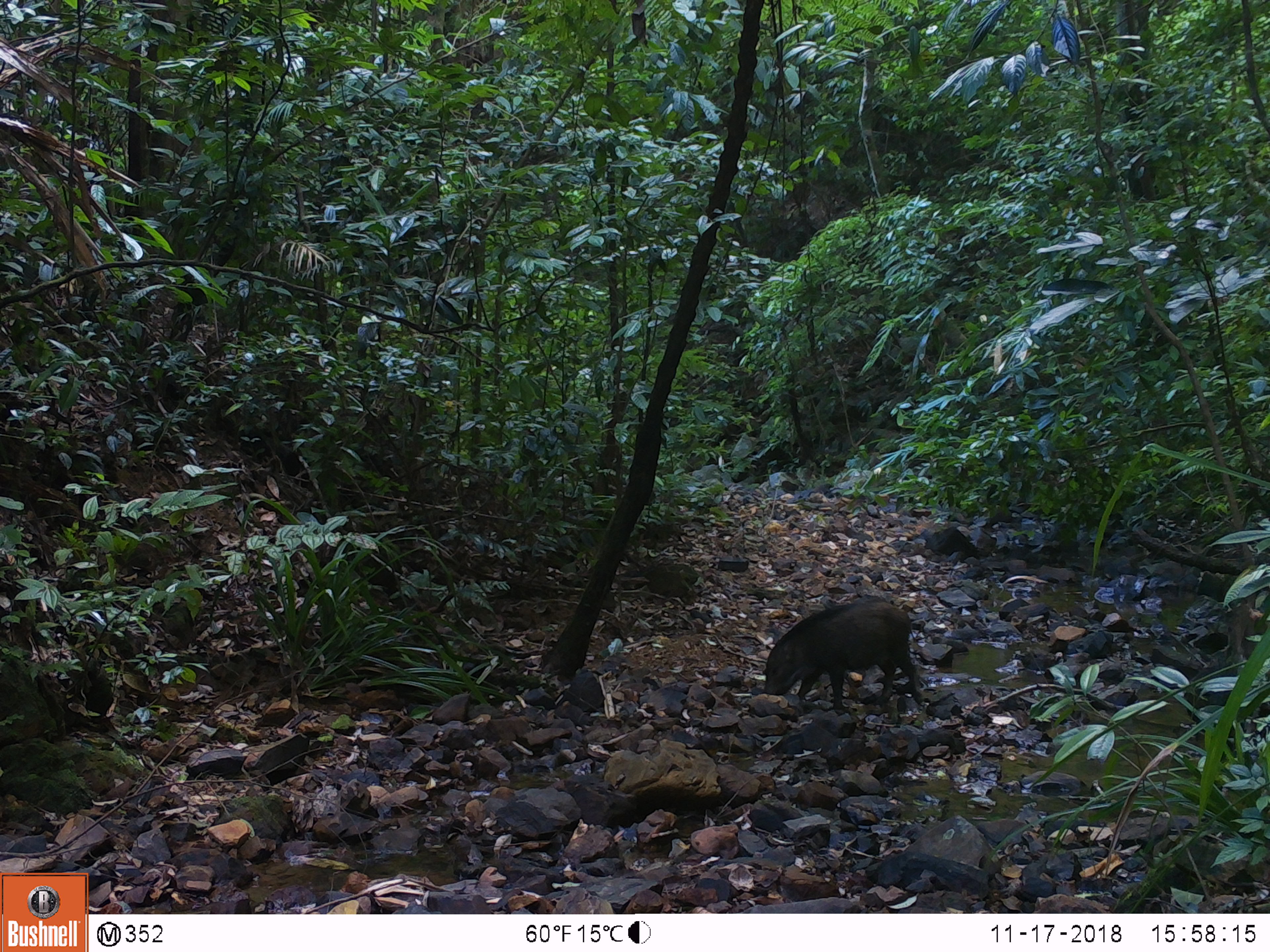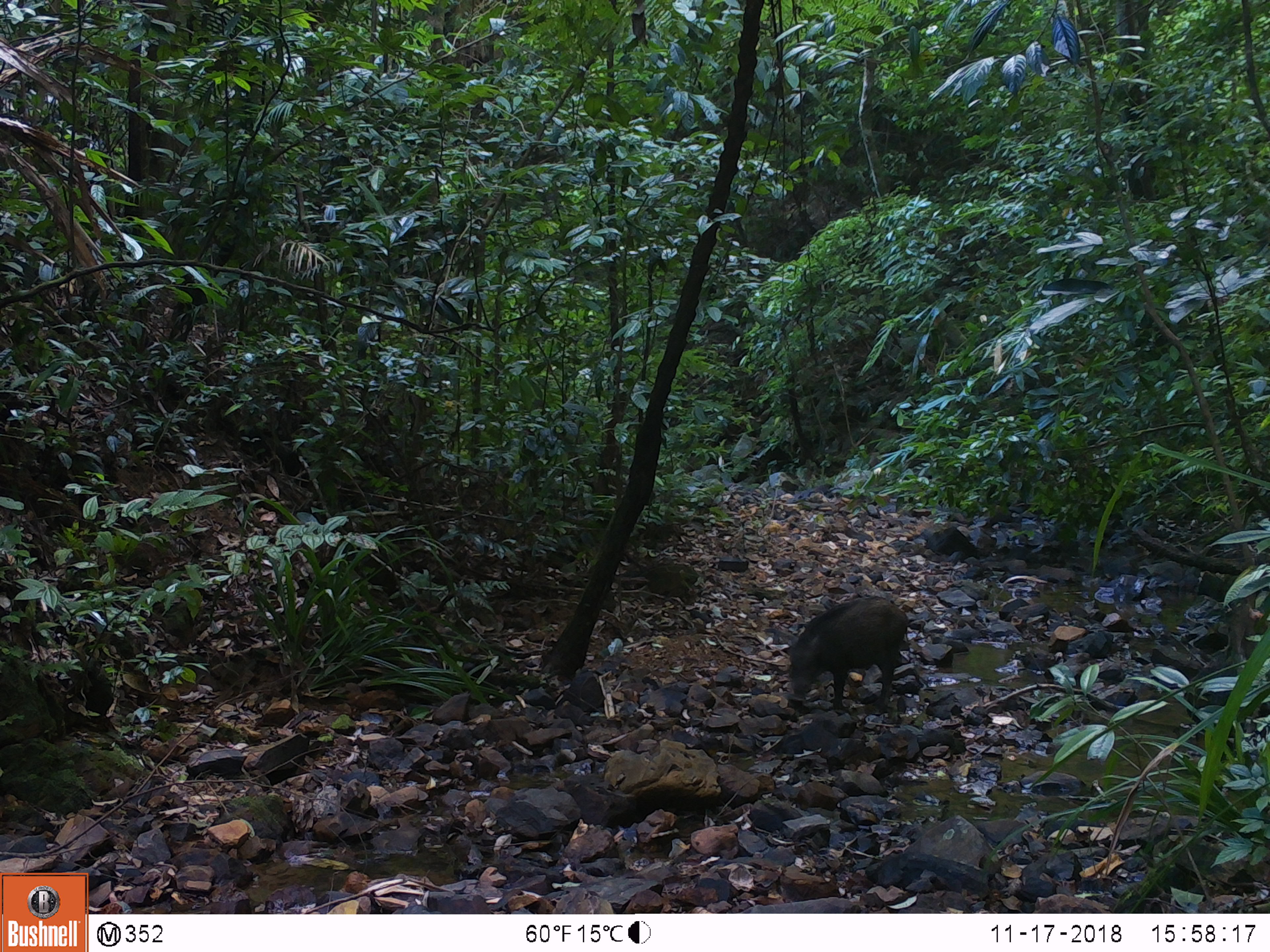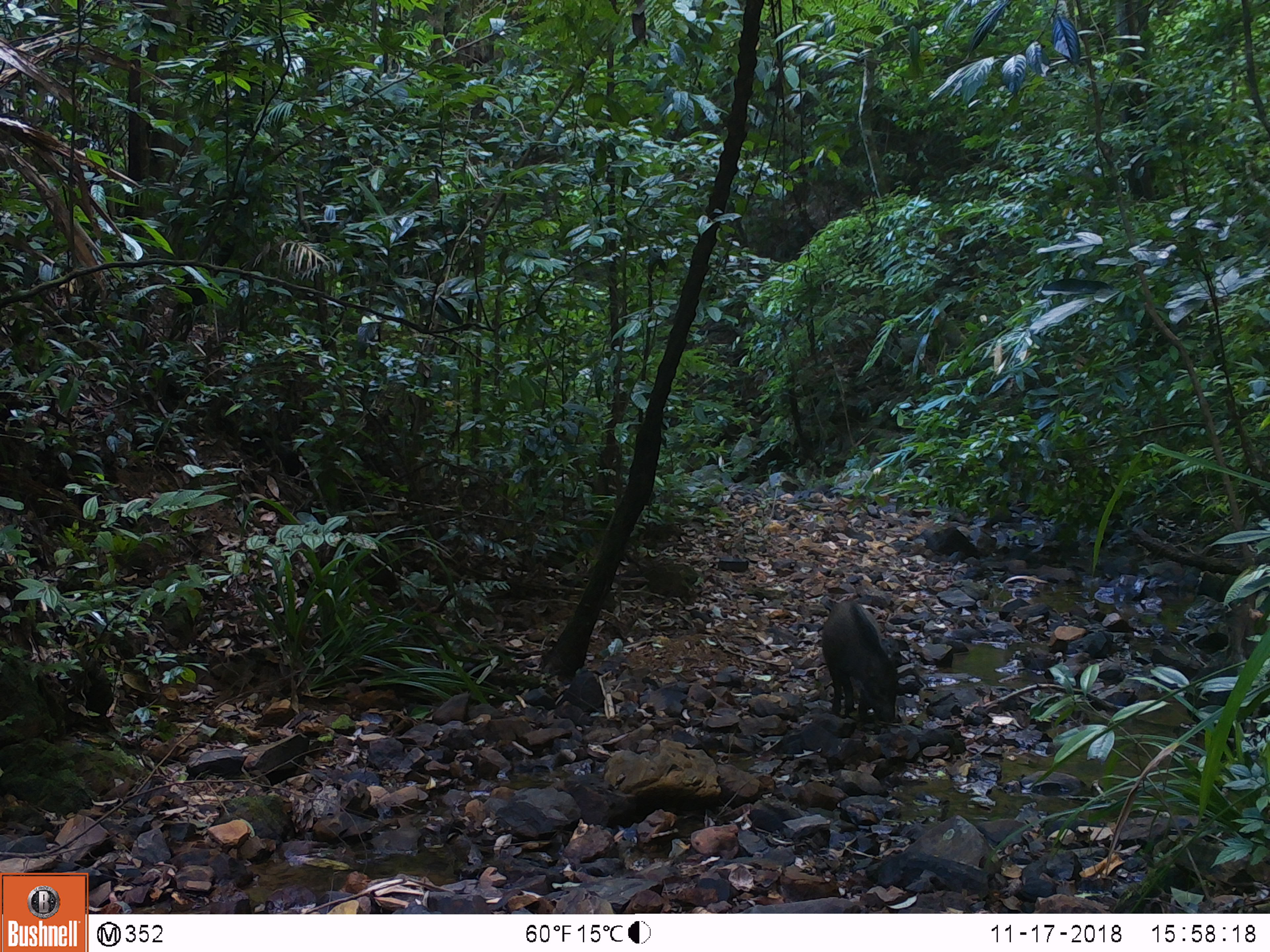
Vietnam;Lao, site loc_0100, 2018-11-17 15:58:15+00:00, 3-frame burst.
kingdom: Animalia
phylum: Chordata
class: Mammalia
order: Artiodactyla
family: Suidae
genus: Sus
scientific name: Sus scrofa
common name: eurasian wild pig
Eurasian wild pig (Sus scrofa). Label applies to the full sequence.